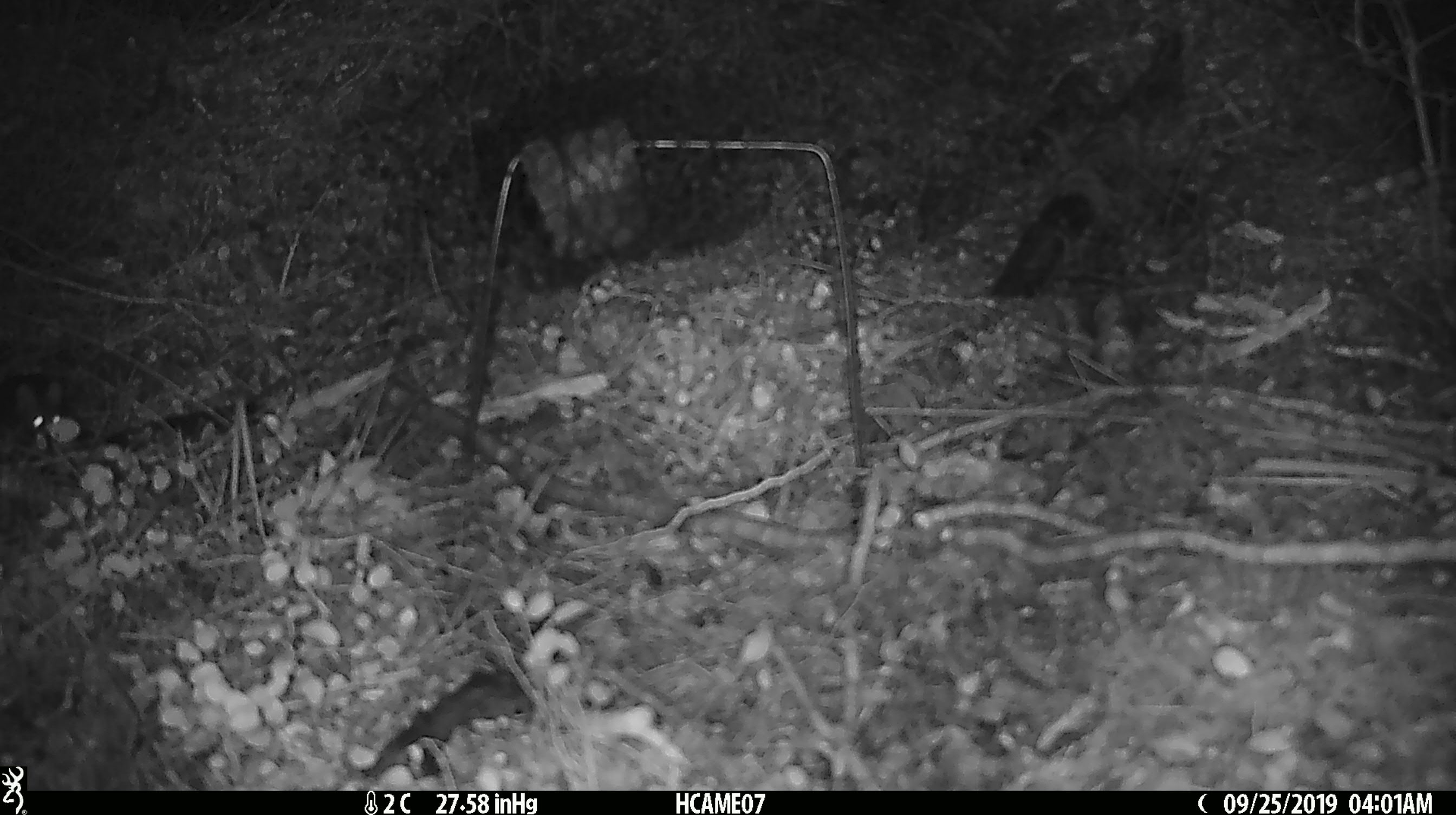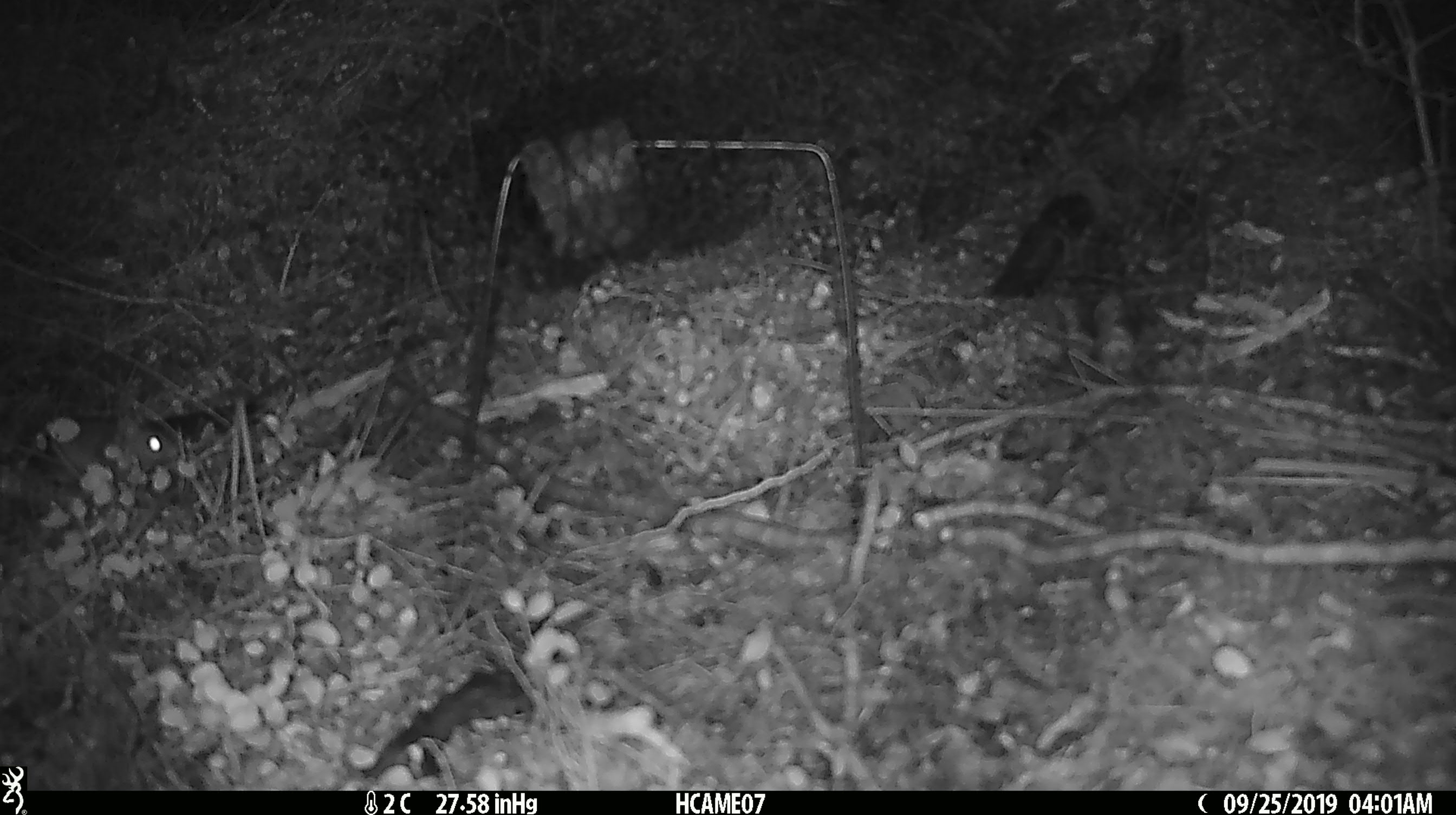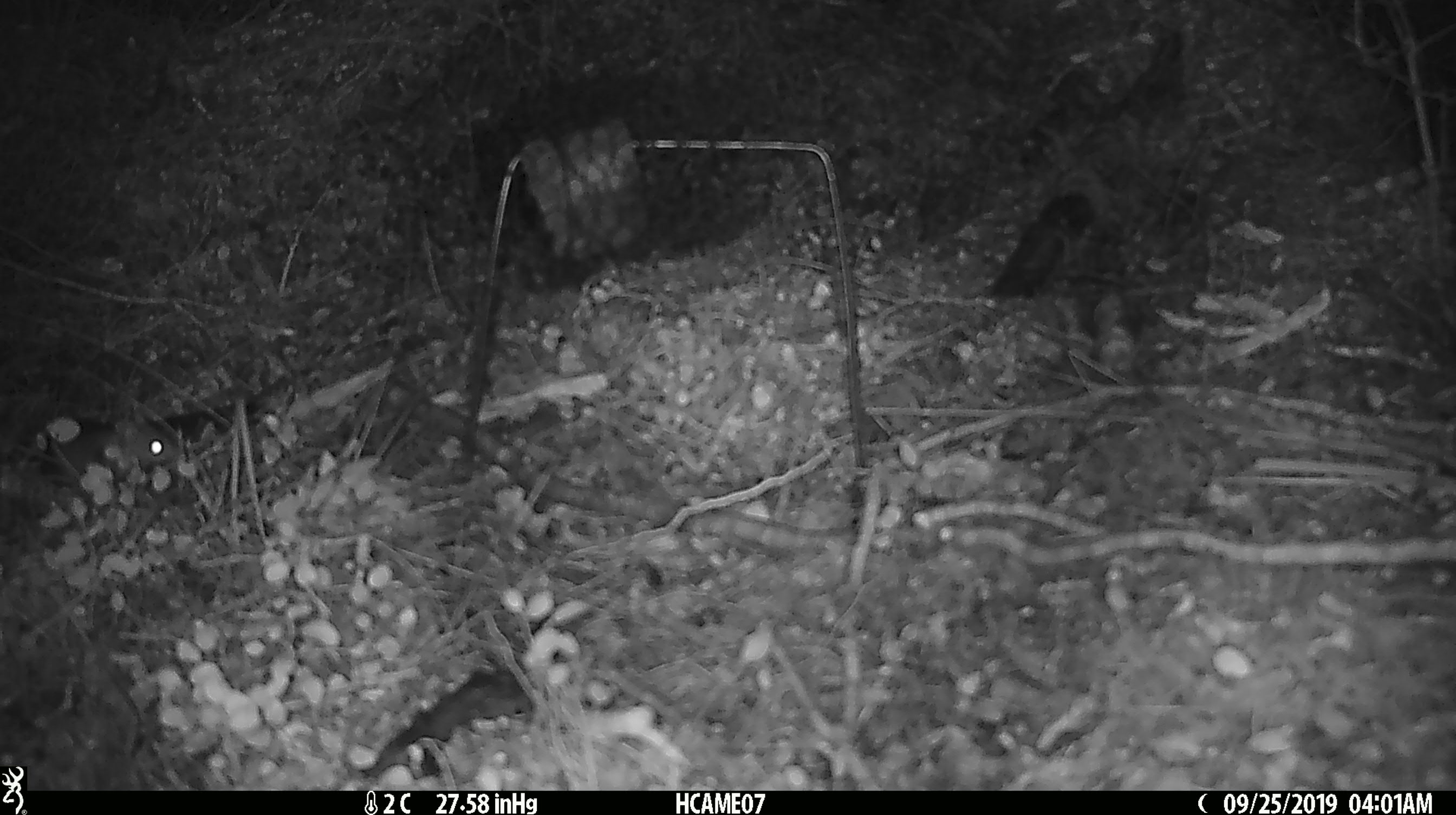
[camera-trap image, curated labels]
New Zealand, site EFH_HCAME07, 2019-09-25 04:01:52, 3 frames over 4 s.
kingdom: Animalia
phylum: Chordata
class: Mammalia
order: Rodentia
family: Muridae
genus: Mus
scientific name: Mus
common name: mouse